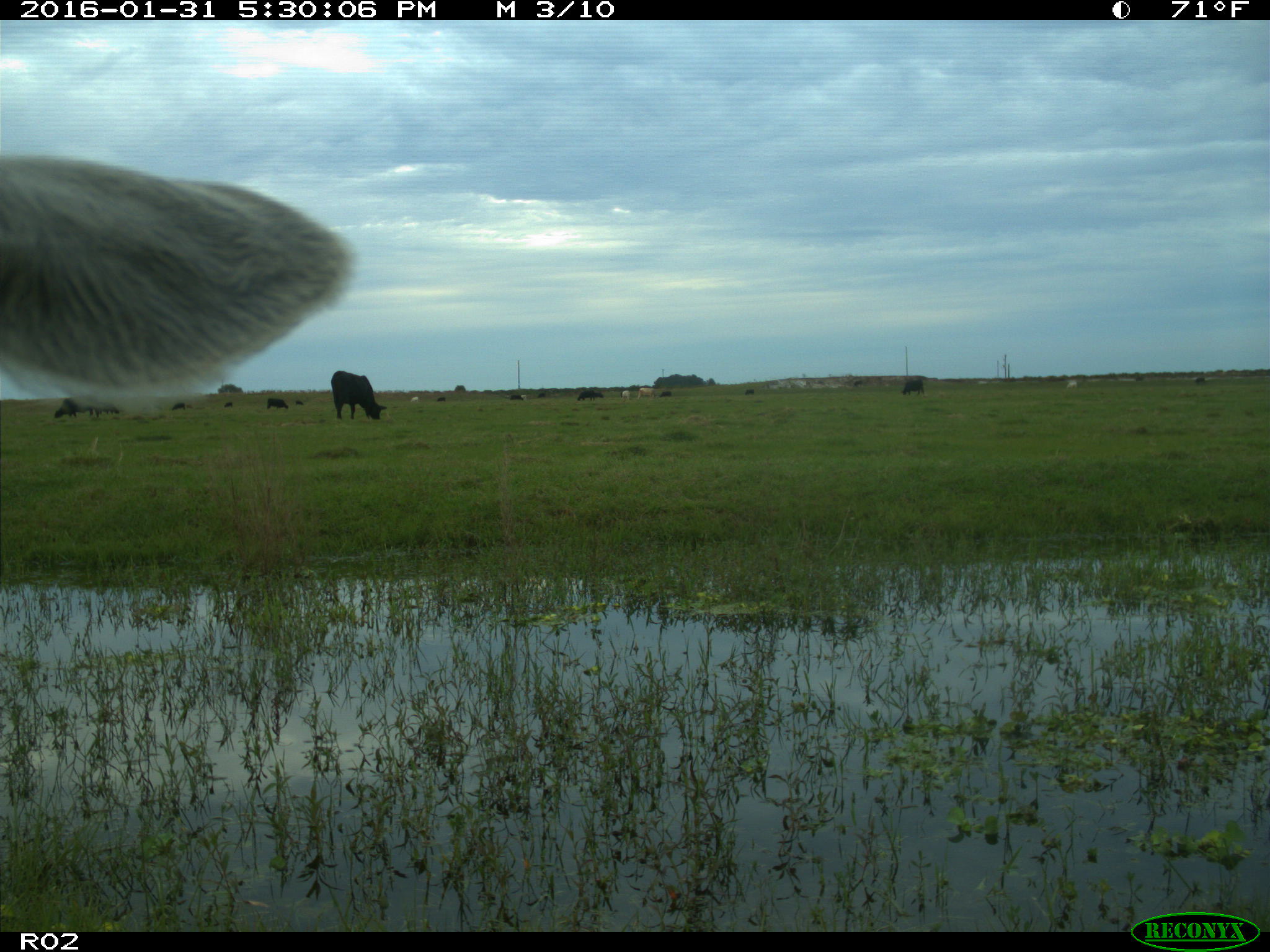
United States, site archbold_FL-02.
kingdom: Animalia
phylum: Chordata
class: Mammalia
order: Artiodactyla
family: Bovidae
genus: Bos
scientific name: Bos taurus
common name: domestic cow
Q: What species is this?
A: Bos taurus (domestic cow).